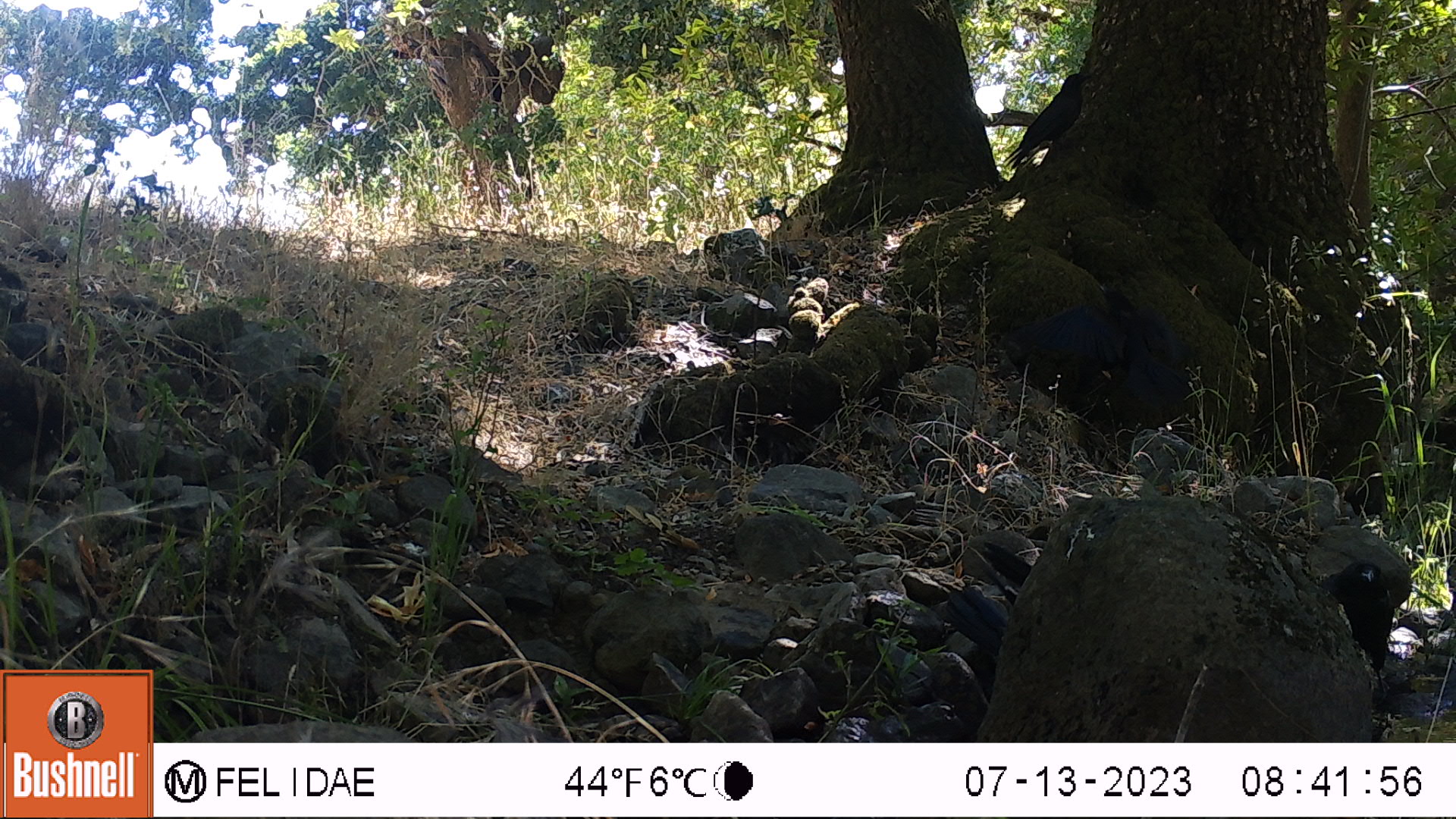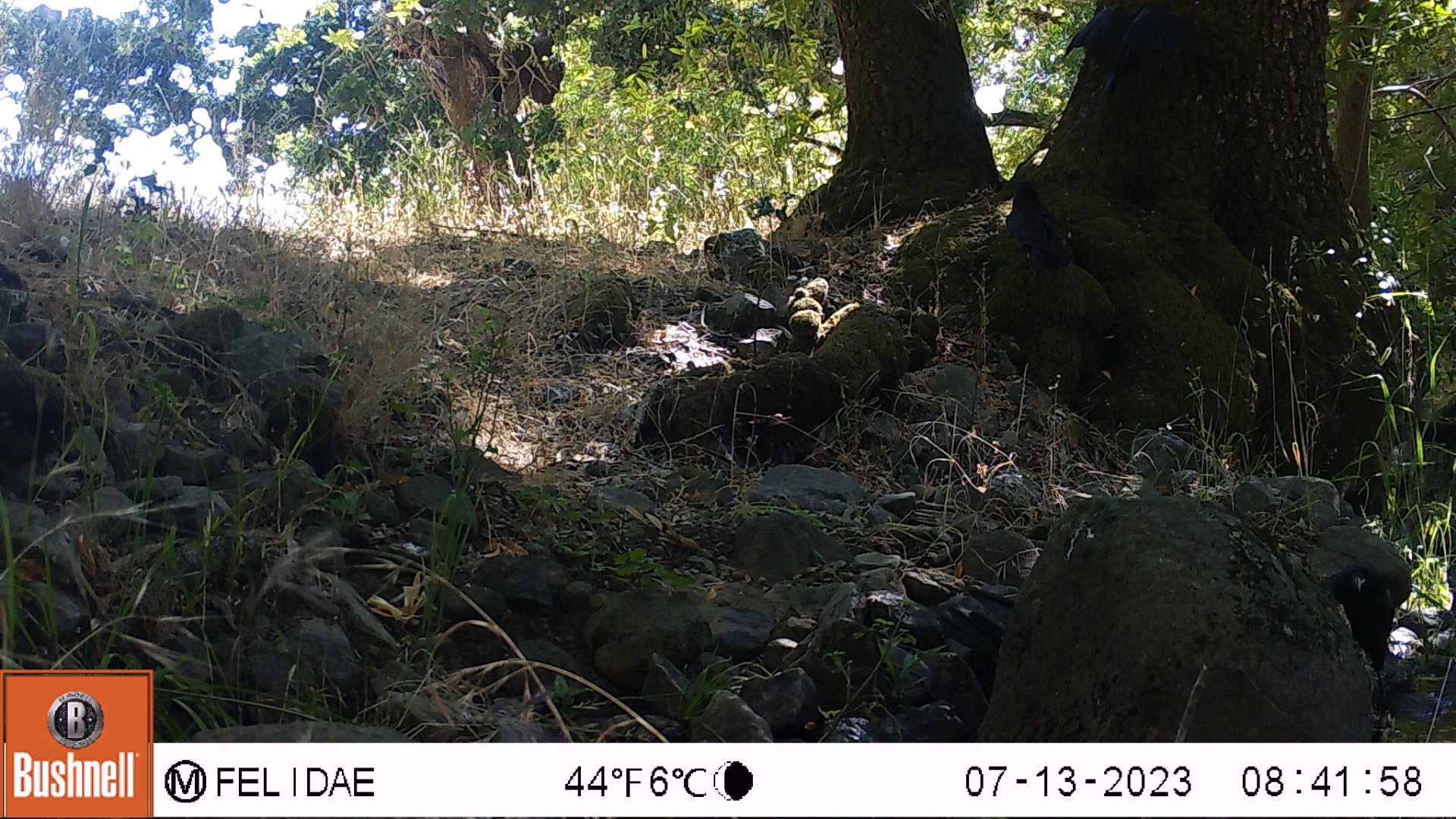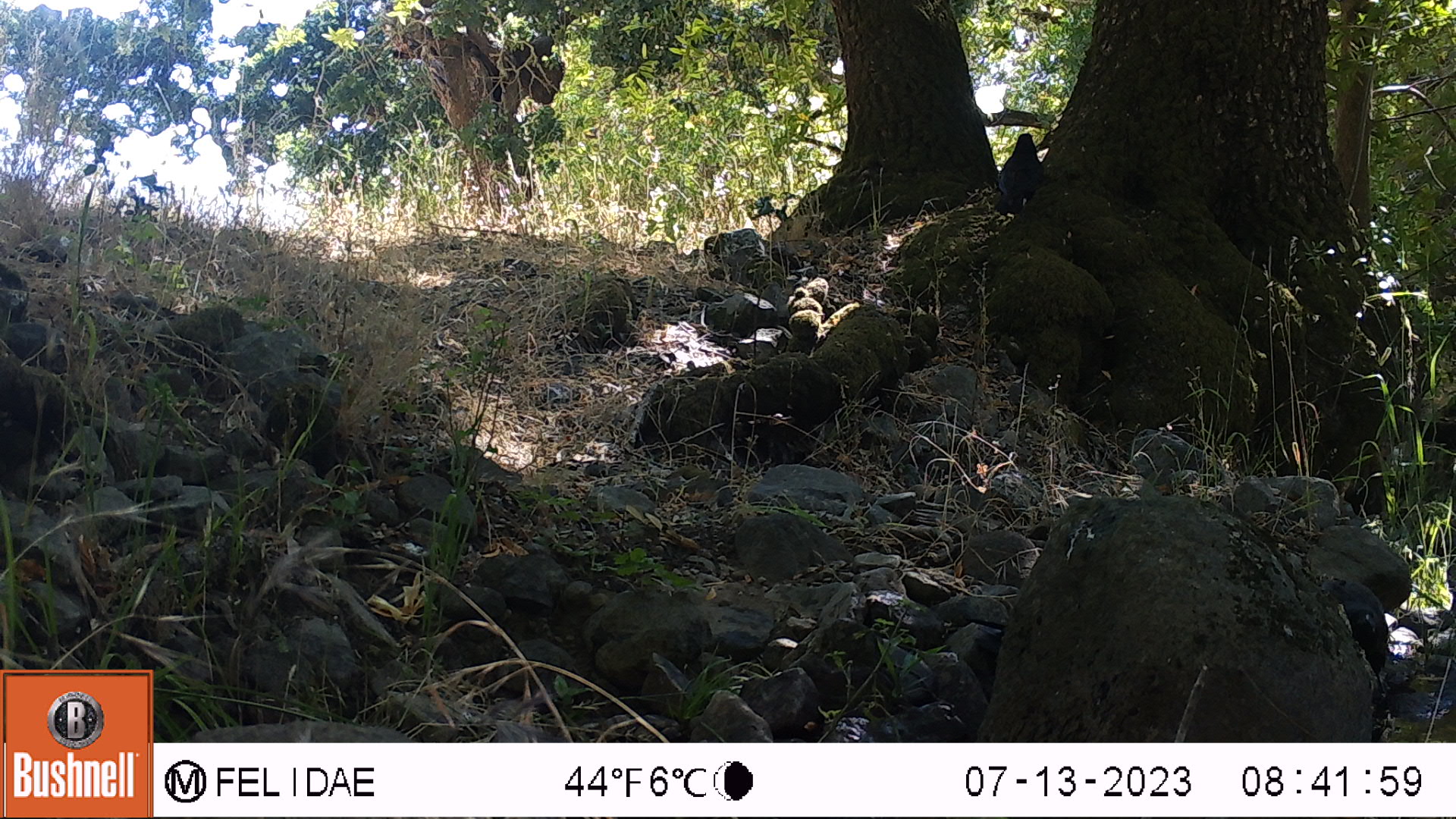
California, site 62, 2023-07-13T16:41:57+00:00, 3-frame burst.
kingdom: Animalia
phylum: Chordata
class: Aves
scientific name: Aves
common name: bird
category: unknown bird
Unknown bird (bird) (Aves).